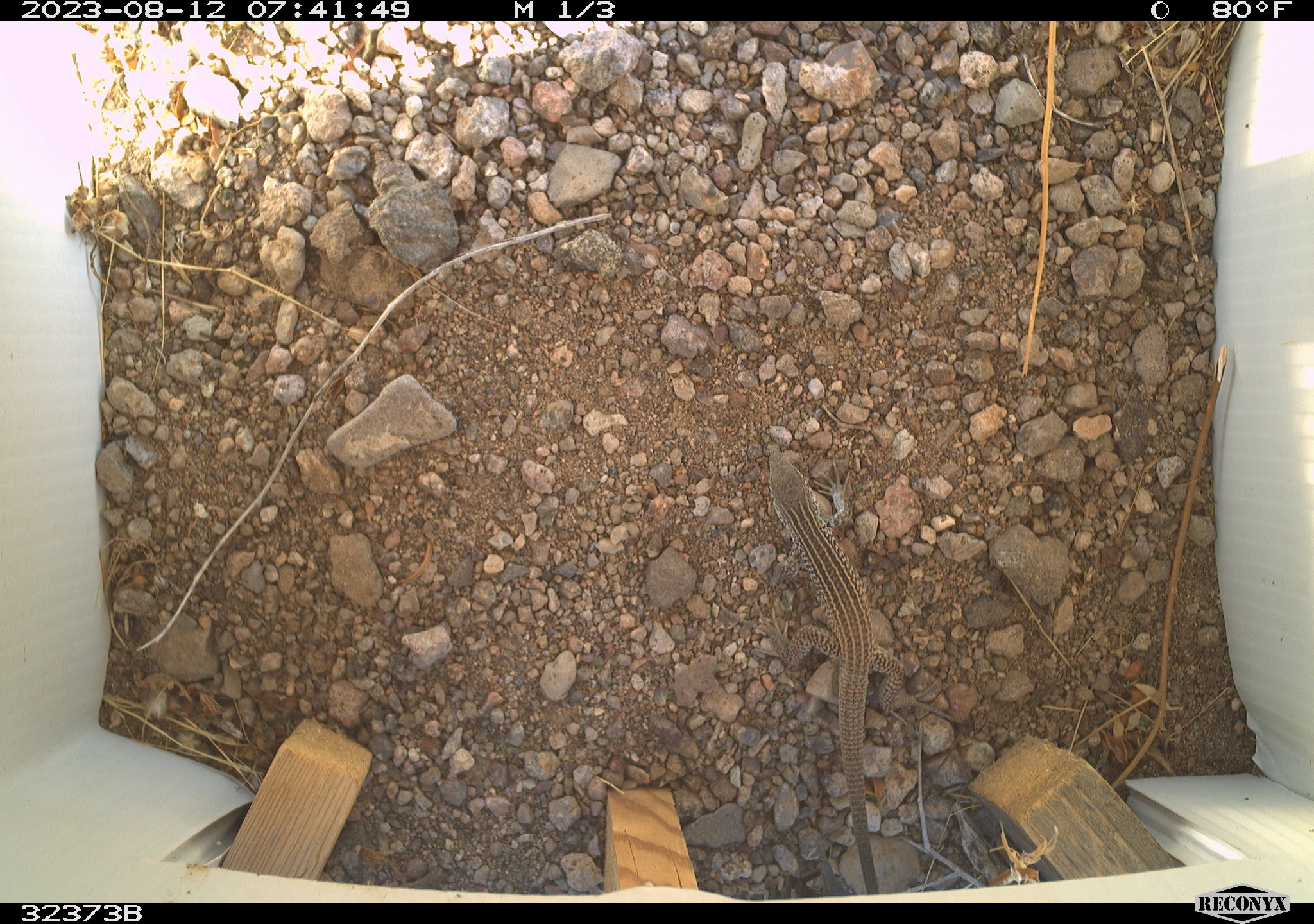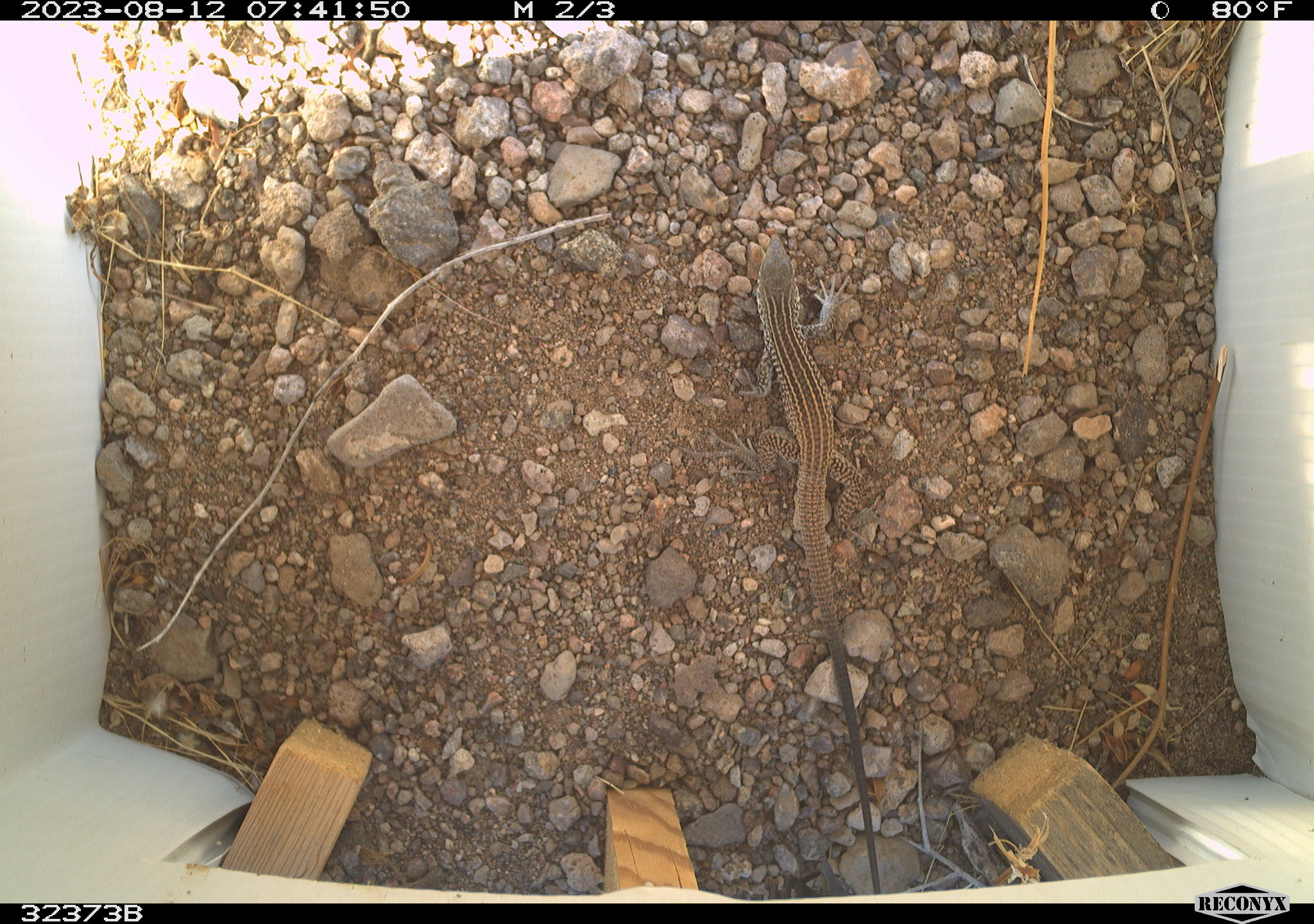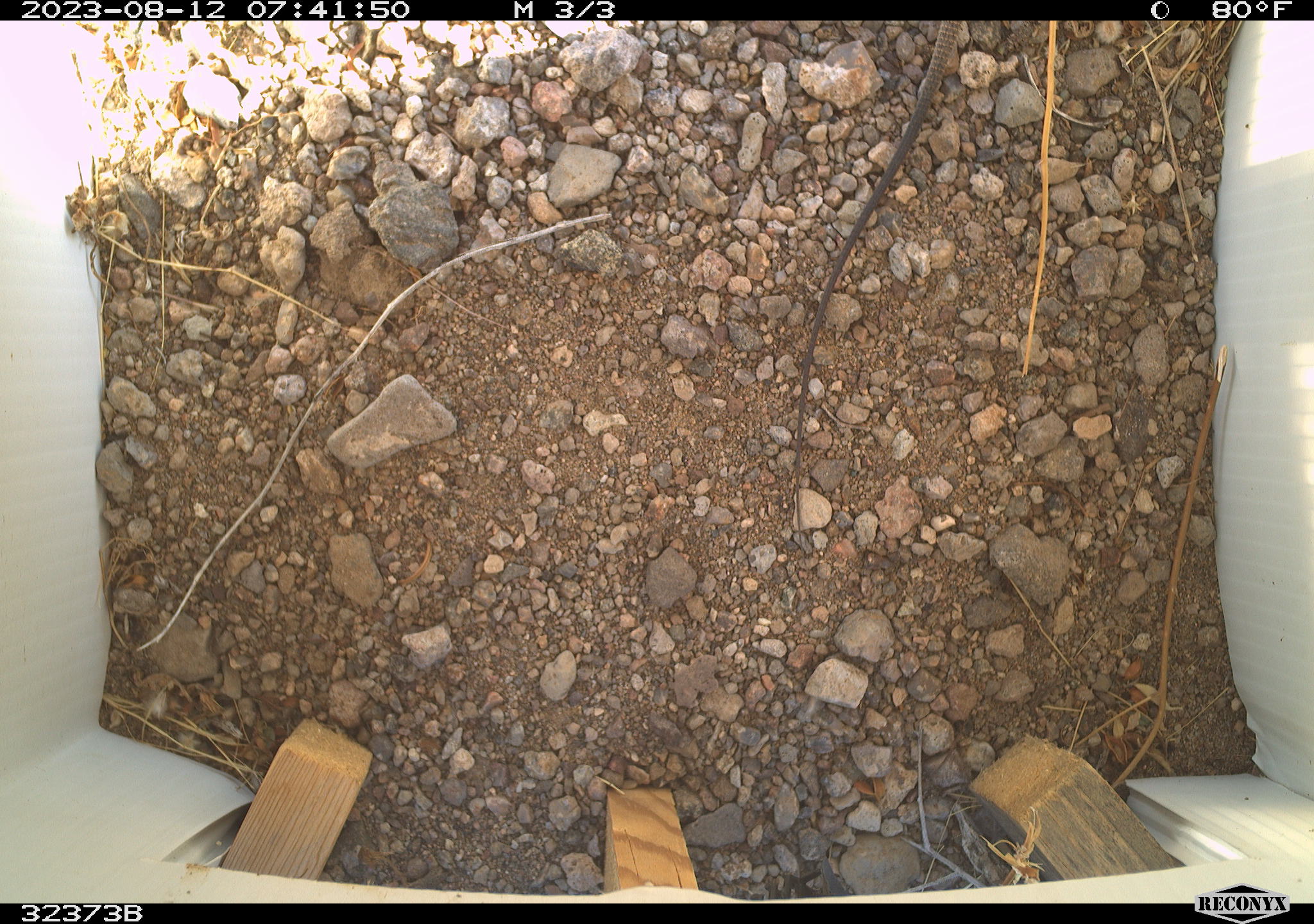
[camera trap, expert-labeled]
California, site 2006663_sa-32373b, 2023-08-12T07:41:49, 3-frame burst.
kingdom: Animalia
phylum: Chordata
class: Reptilia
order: Squamata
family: Teiidae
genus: Aspidoscelis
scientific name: Aspidoscelis tigris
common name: western whiptail